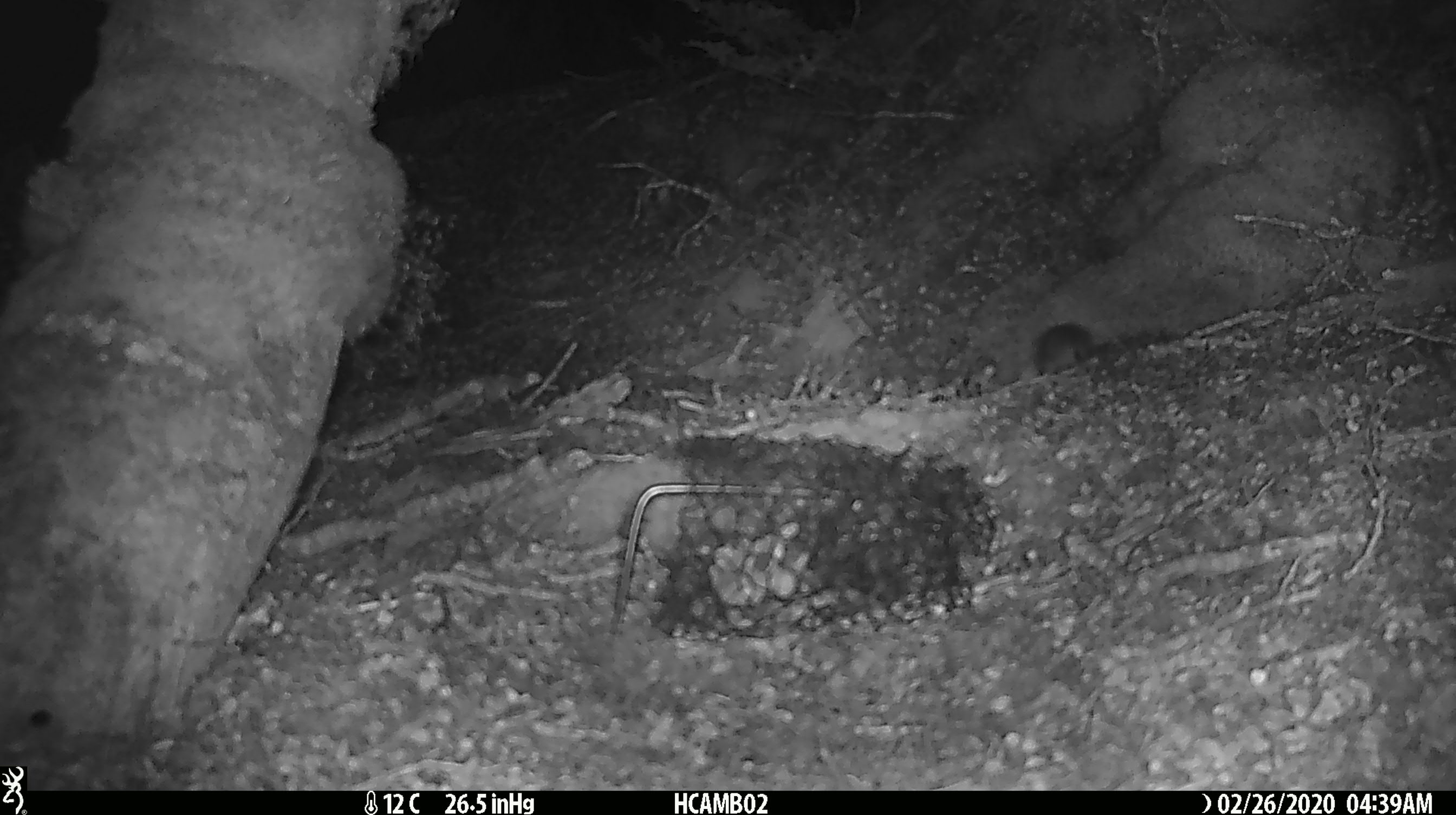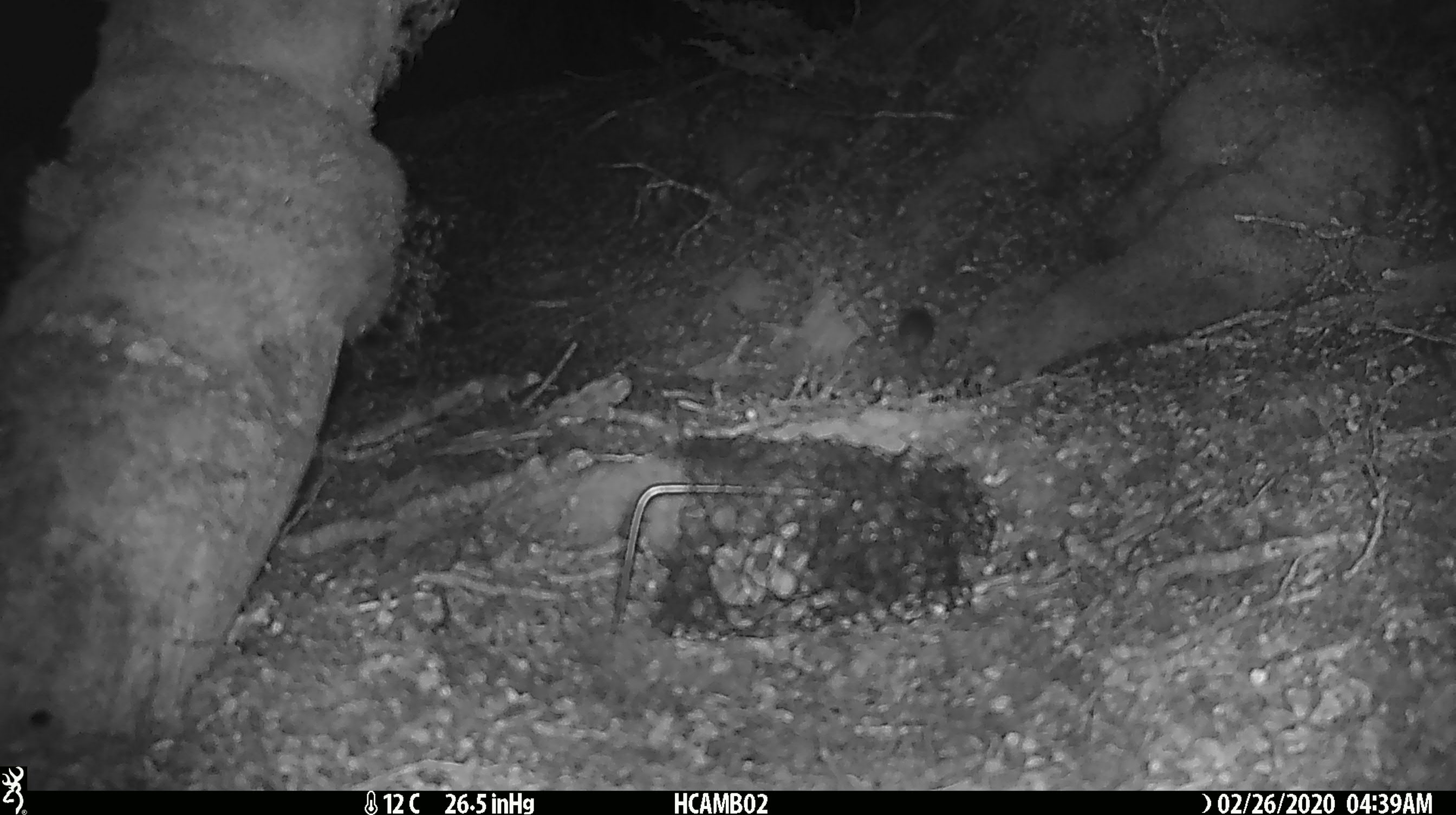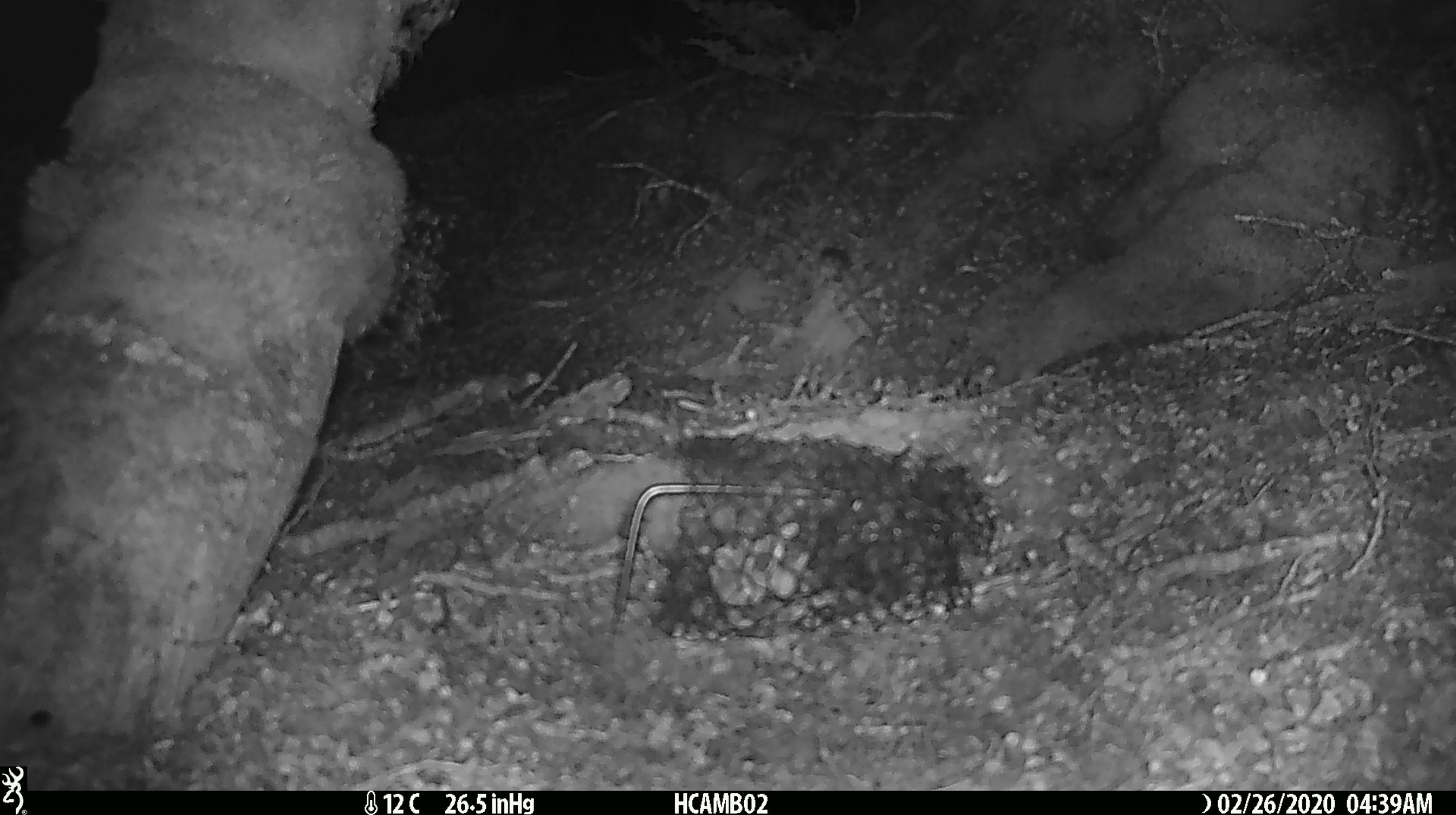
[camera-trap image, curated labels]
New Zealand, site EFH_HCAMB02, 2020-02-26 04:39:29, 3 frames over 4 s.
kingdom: Animalia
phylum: Chordata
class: Mammalia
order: Rodentia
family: Muridae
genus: Mus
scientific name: Mus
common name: mouse